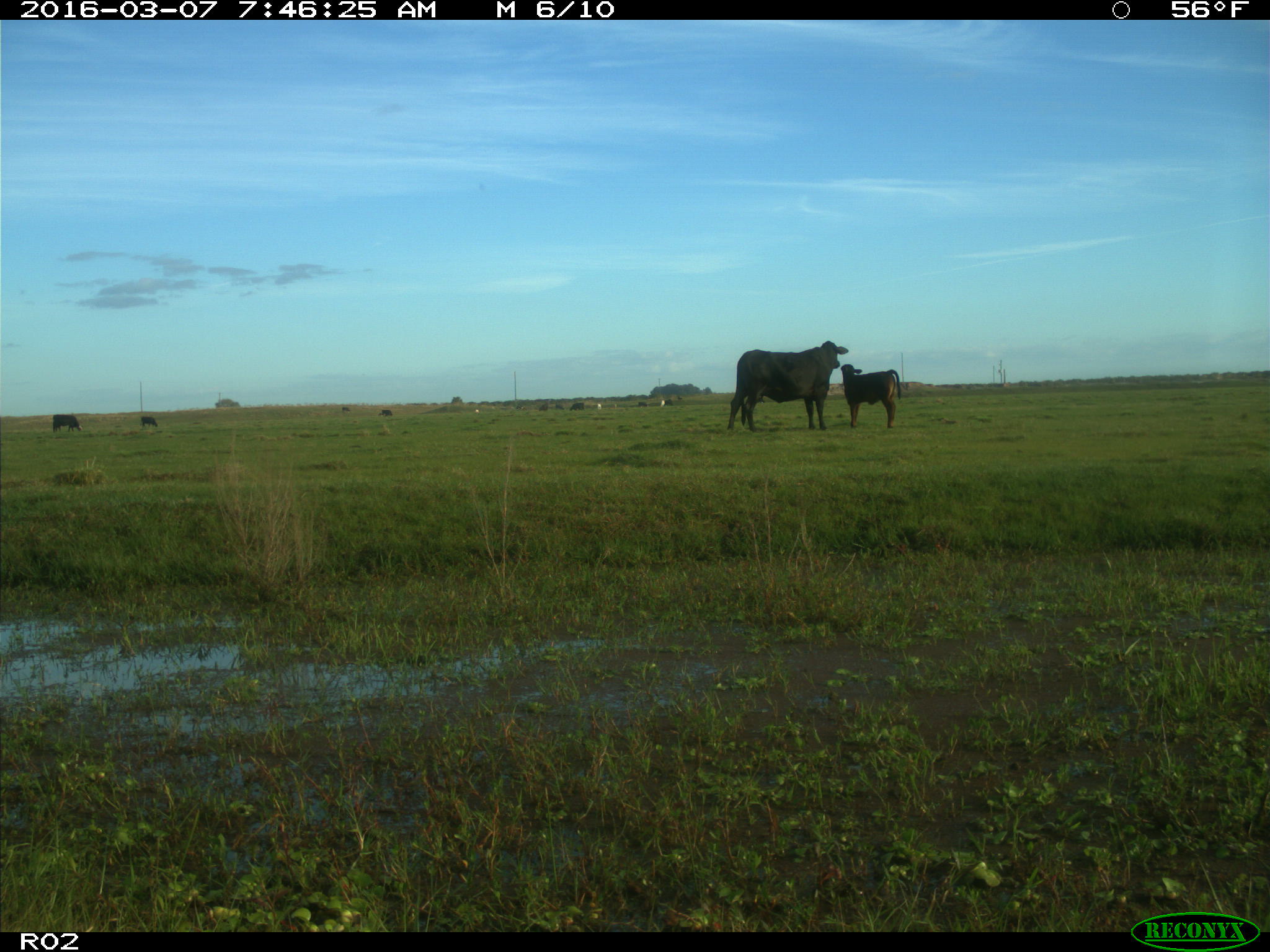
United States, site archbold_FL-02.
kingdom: Animalia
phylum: Chordata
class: Mammalia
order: Artiodactyla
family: Bovidae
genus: Bos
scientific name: Bos taurus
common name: domestic cow